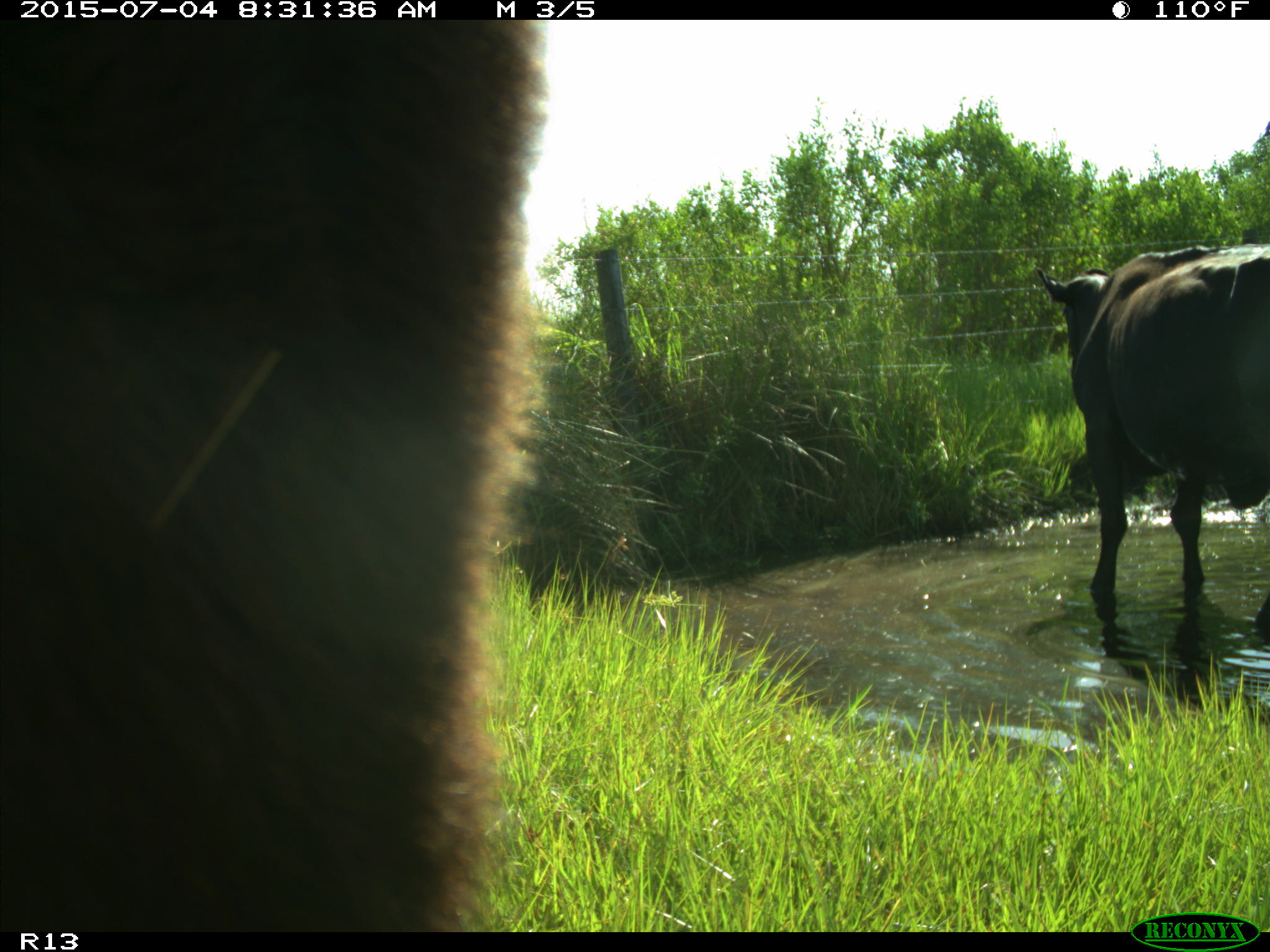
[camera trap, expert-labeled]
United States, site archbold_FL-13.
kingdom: Animalia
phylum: Chordata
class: Mammalia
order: Artiodactyla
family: Bovidae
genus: Bos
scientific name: Bos taurus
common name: domestic cow